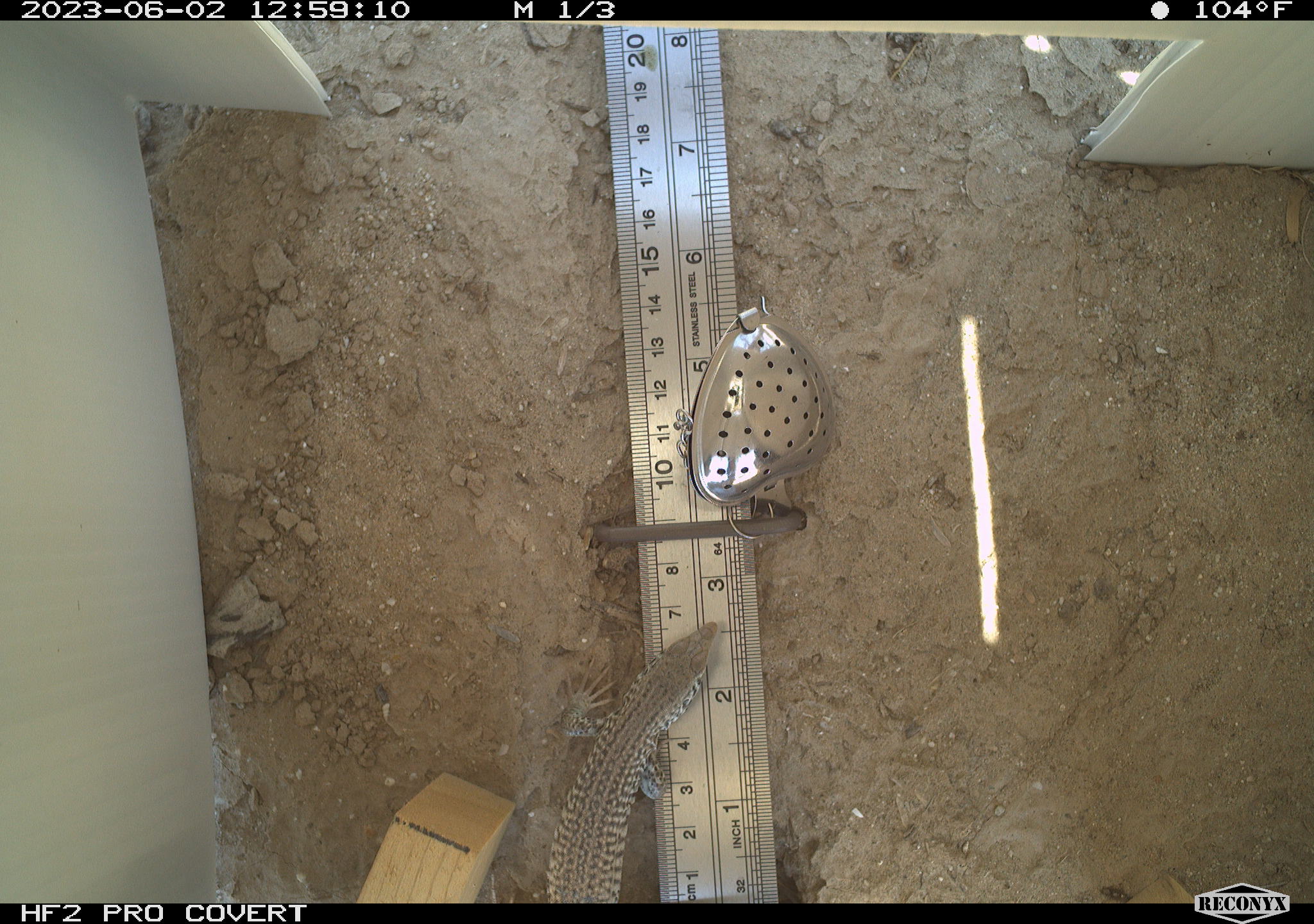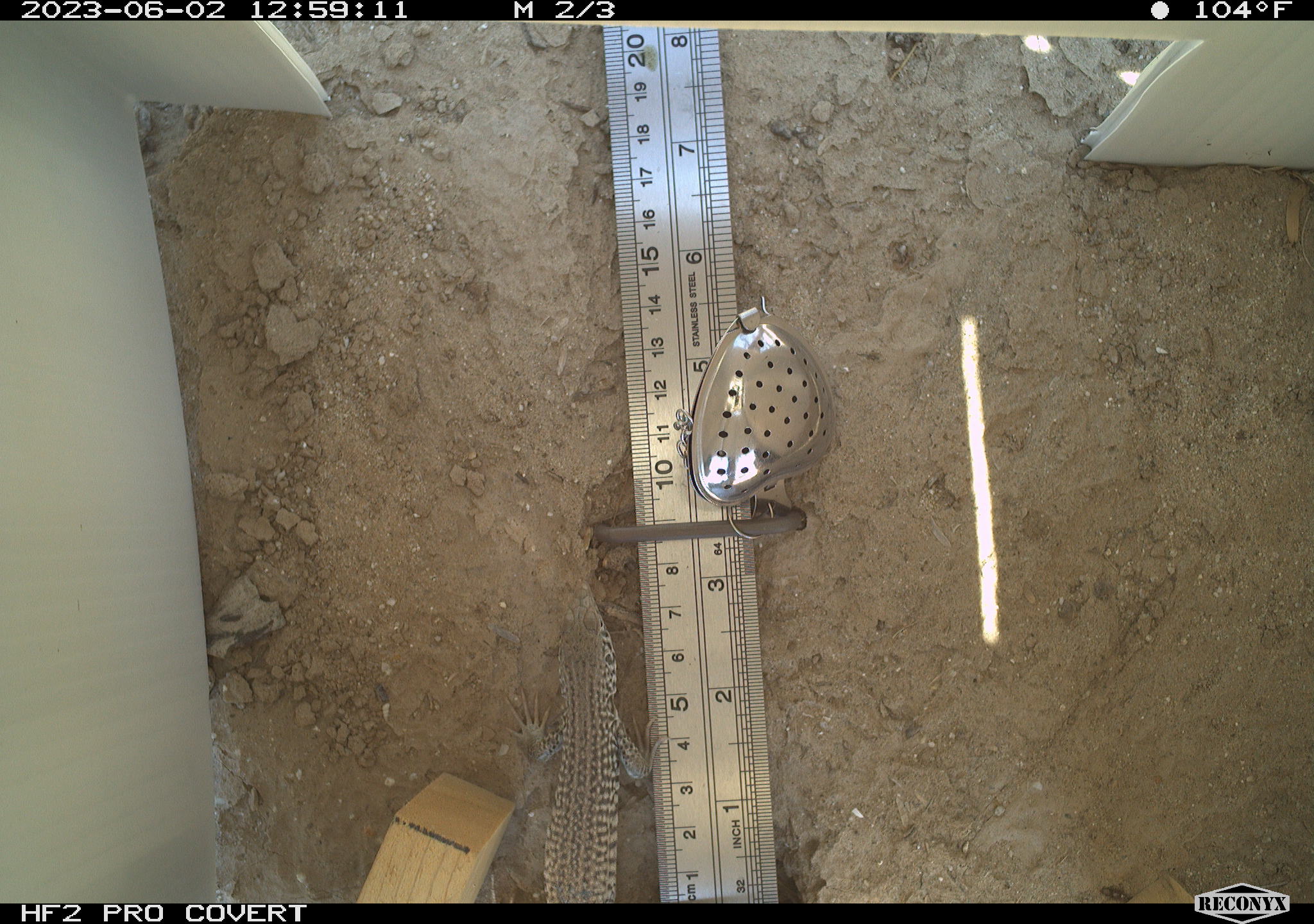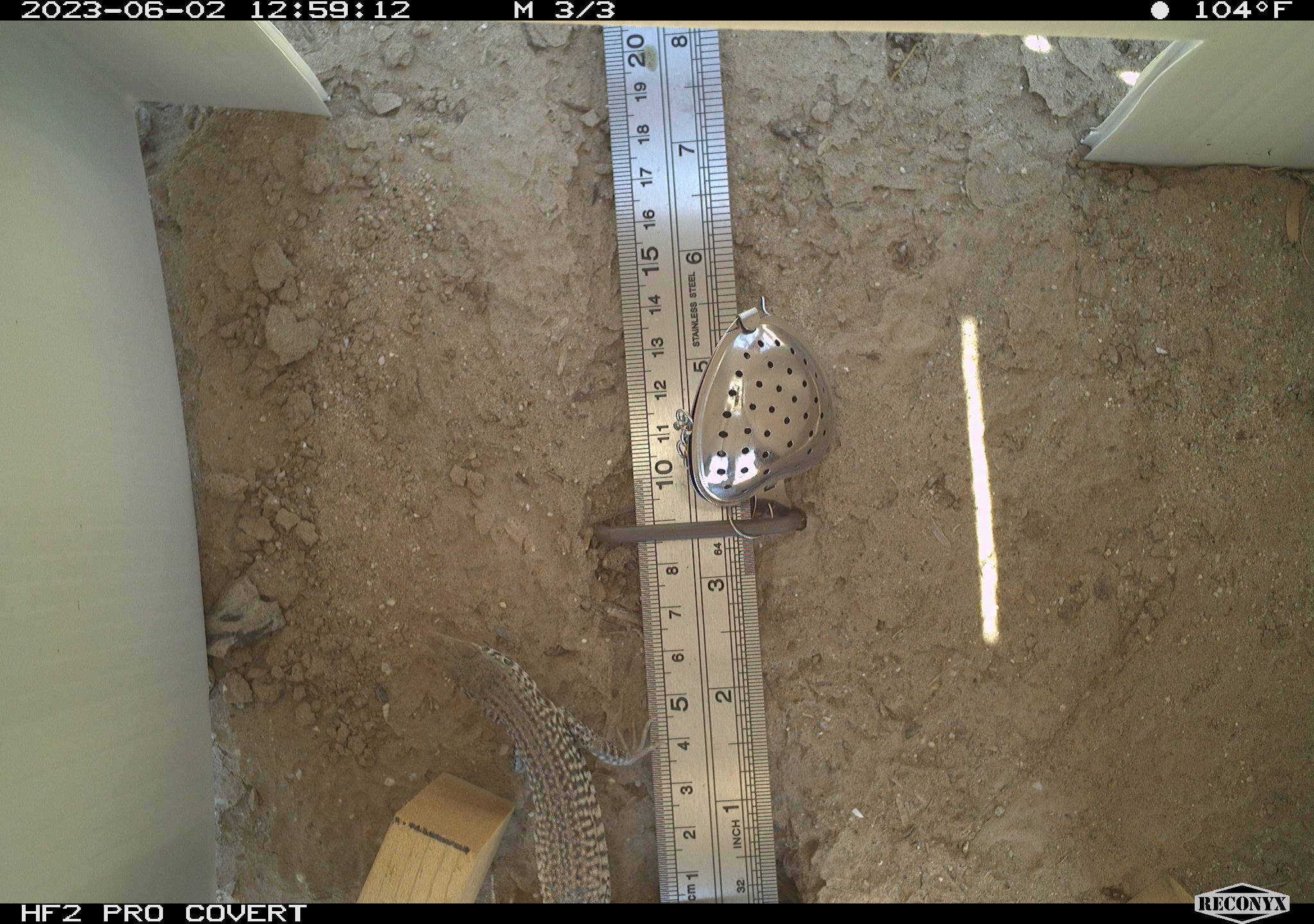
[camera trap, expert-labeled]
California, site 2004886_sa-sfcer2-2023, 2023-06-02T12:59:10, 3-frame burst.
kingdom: Animalia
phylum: Chordata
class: Reptilia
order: Squamata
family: Teiidae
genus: Aspidoscelis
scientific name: Aspidoscelis tigris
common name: western whiptail